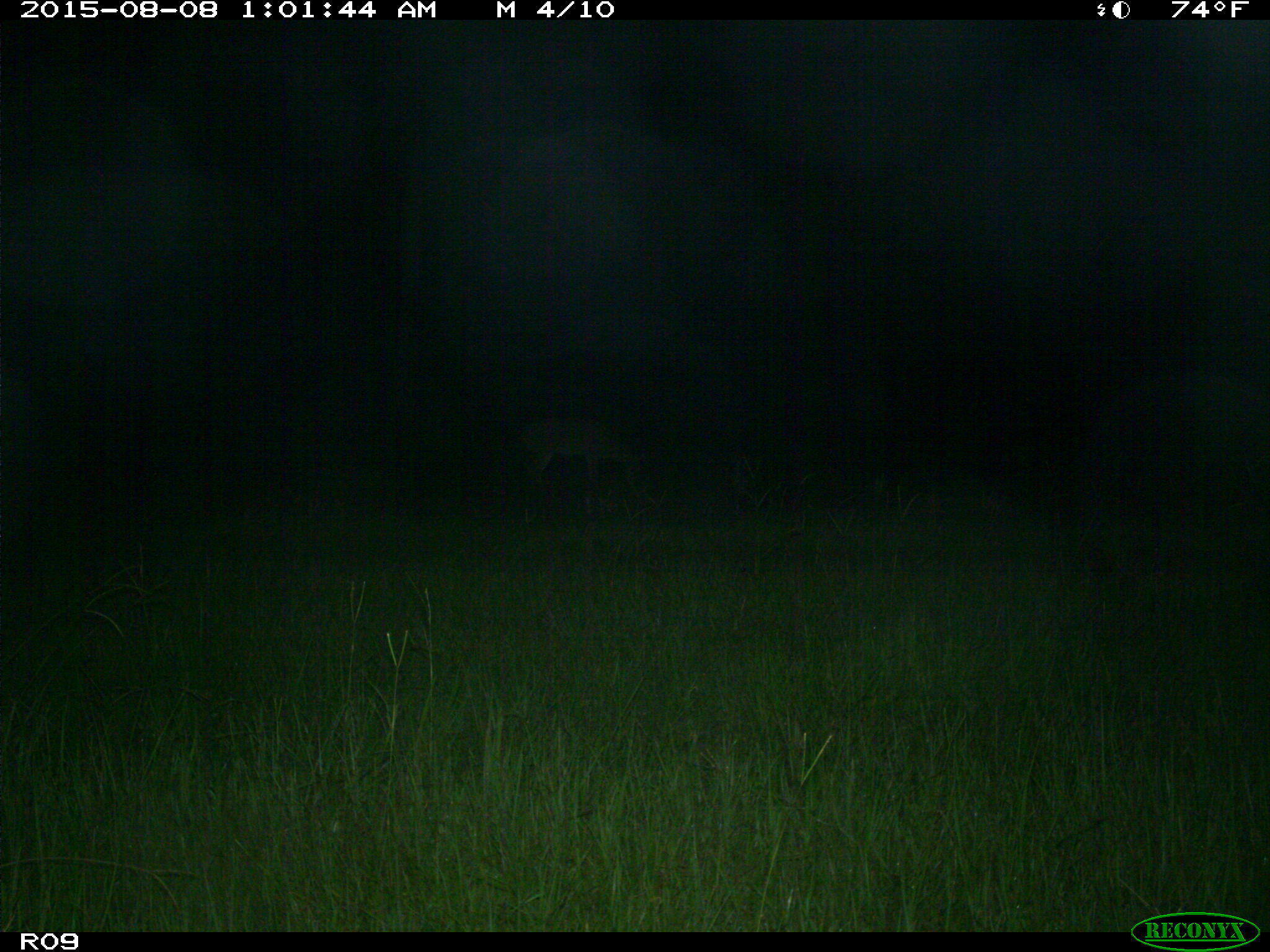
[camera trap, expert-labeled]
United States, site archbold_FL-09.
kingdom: Animalia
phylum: Chordata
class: Mammalia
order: Artiodactyla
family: Cervidae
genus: Odocoileus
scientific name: Odocoileus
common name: deer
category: unidentified deer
Unidentified deer (deer) (Odocoileus).